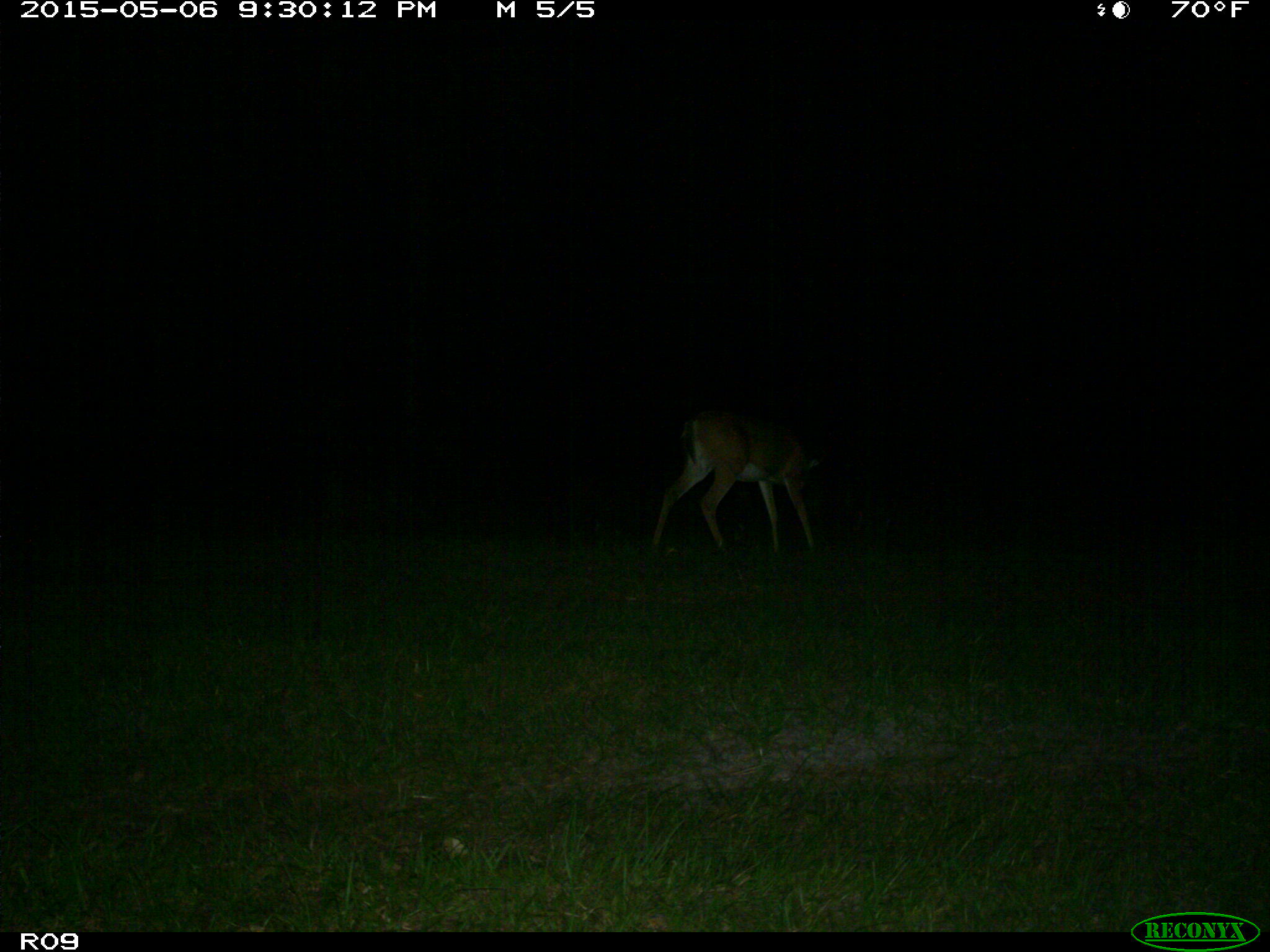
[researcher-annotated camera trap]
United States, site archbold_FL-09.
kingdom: Animalia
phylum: Chordata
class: Mammalia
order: Artiodactyla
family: Cervidae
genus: Odocoileus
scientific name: Odocoileus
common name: deer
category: unidentified deer